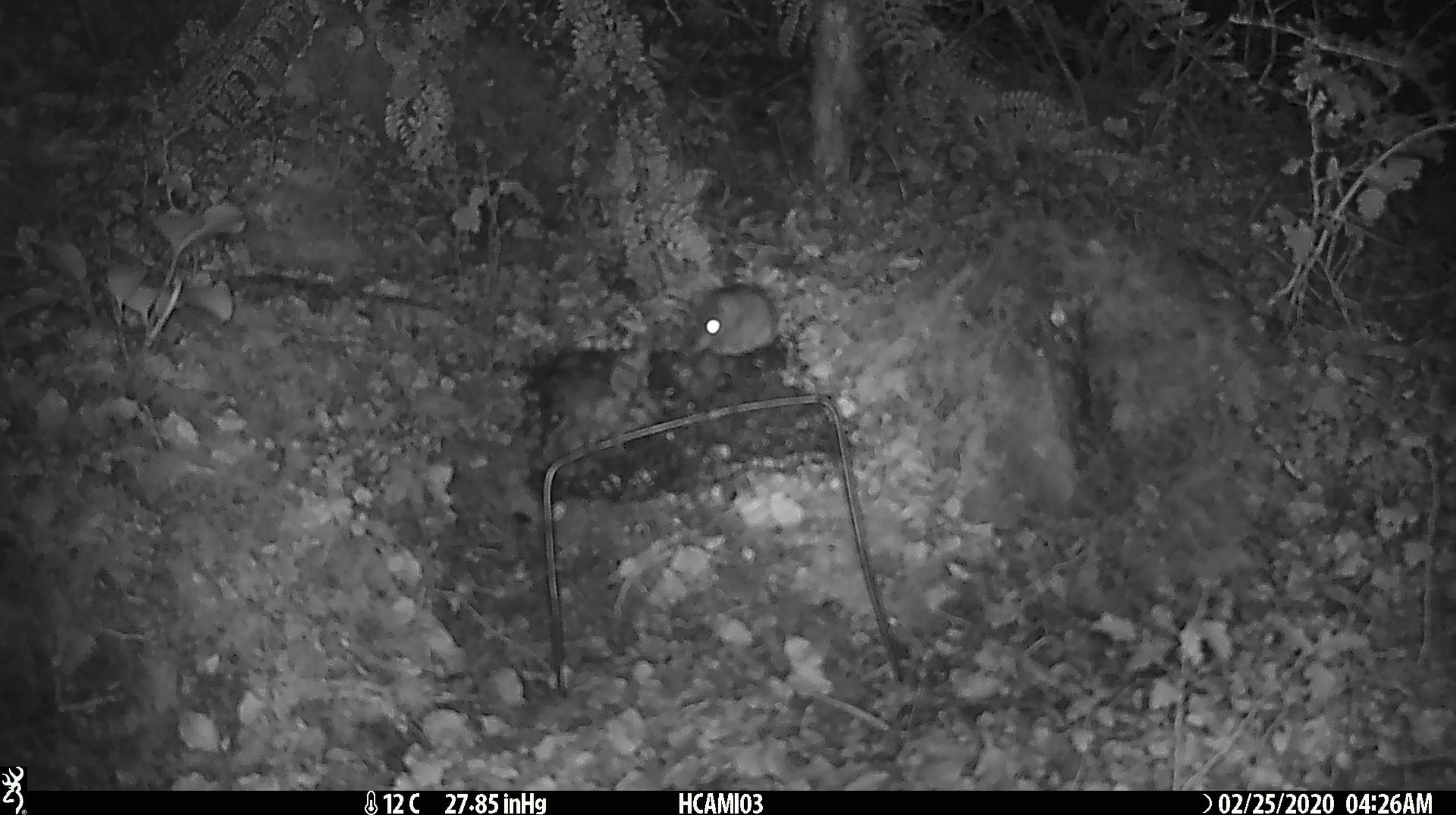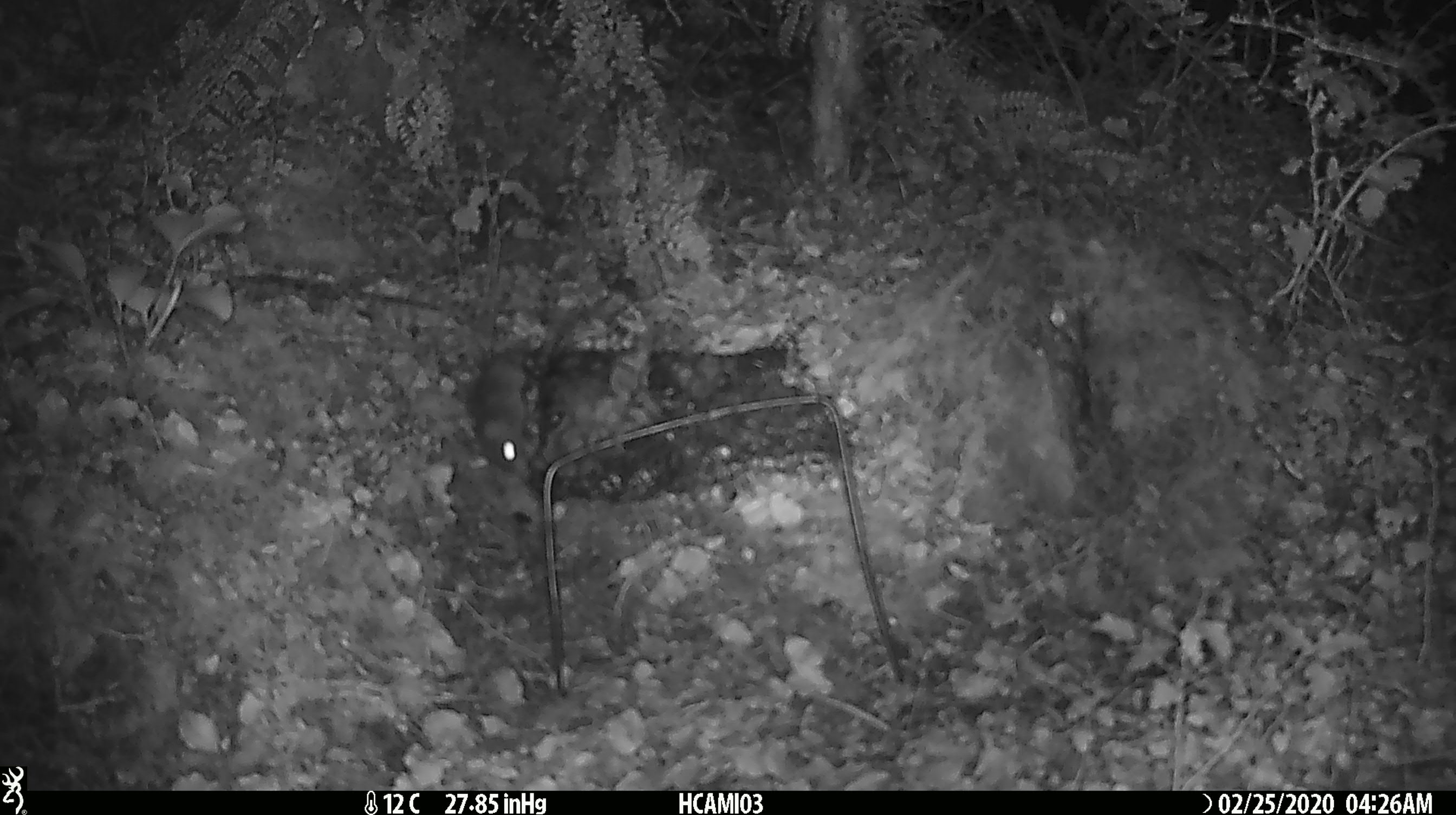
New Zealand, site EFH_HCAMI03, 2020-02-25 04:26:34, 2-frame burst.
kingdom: Animalia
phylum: Chordata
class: Mammalia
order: Rodentia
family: Muridae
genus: Mus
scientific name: Mus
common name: mouse